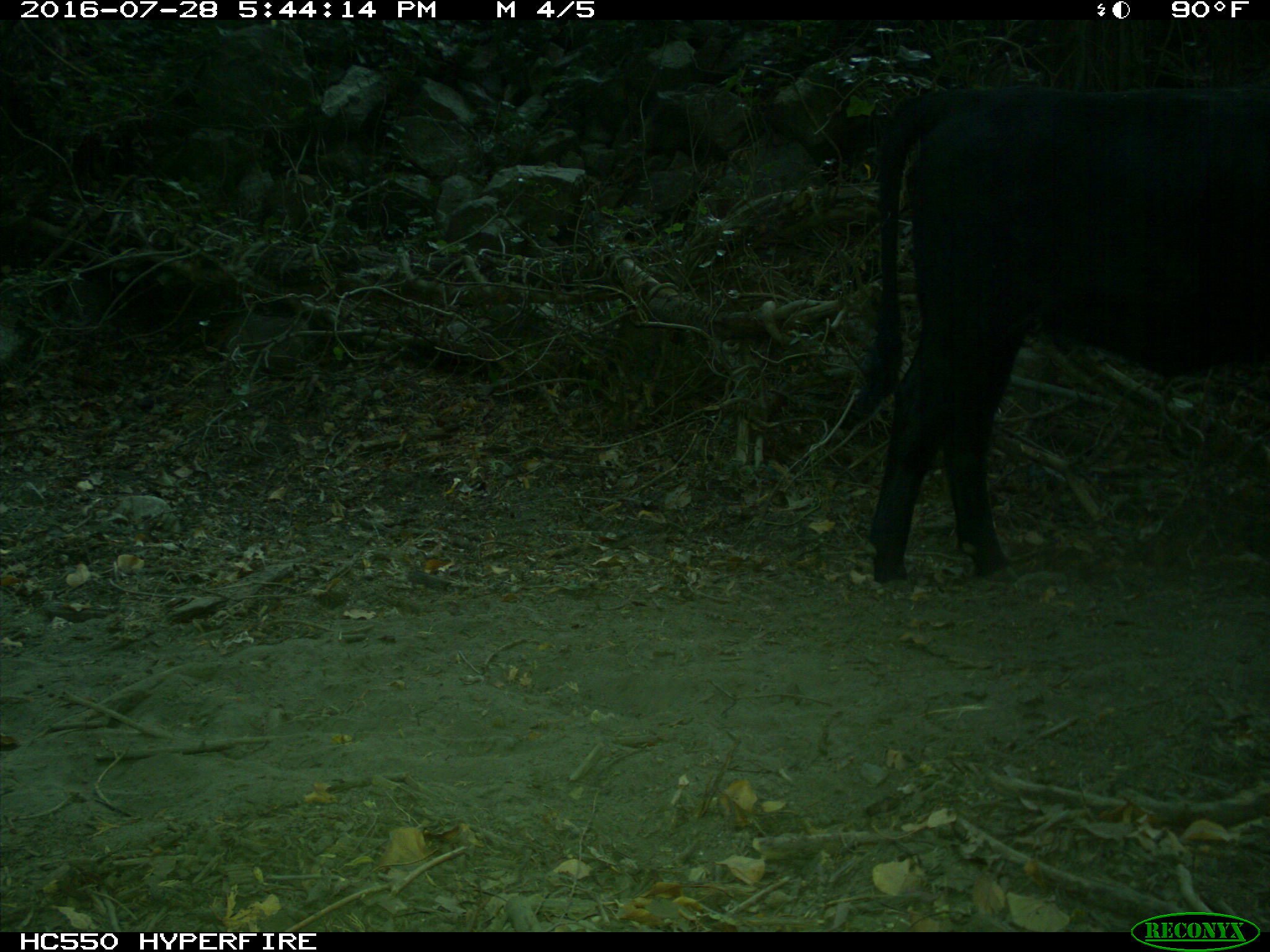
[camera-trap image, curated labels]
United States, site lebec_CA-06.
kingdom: Animalia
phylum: Chordata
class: Mammalia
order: Artiodactyla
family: Bovidae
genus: Bos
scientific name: Bos taurus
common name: domestic cow